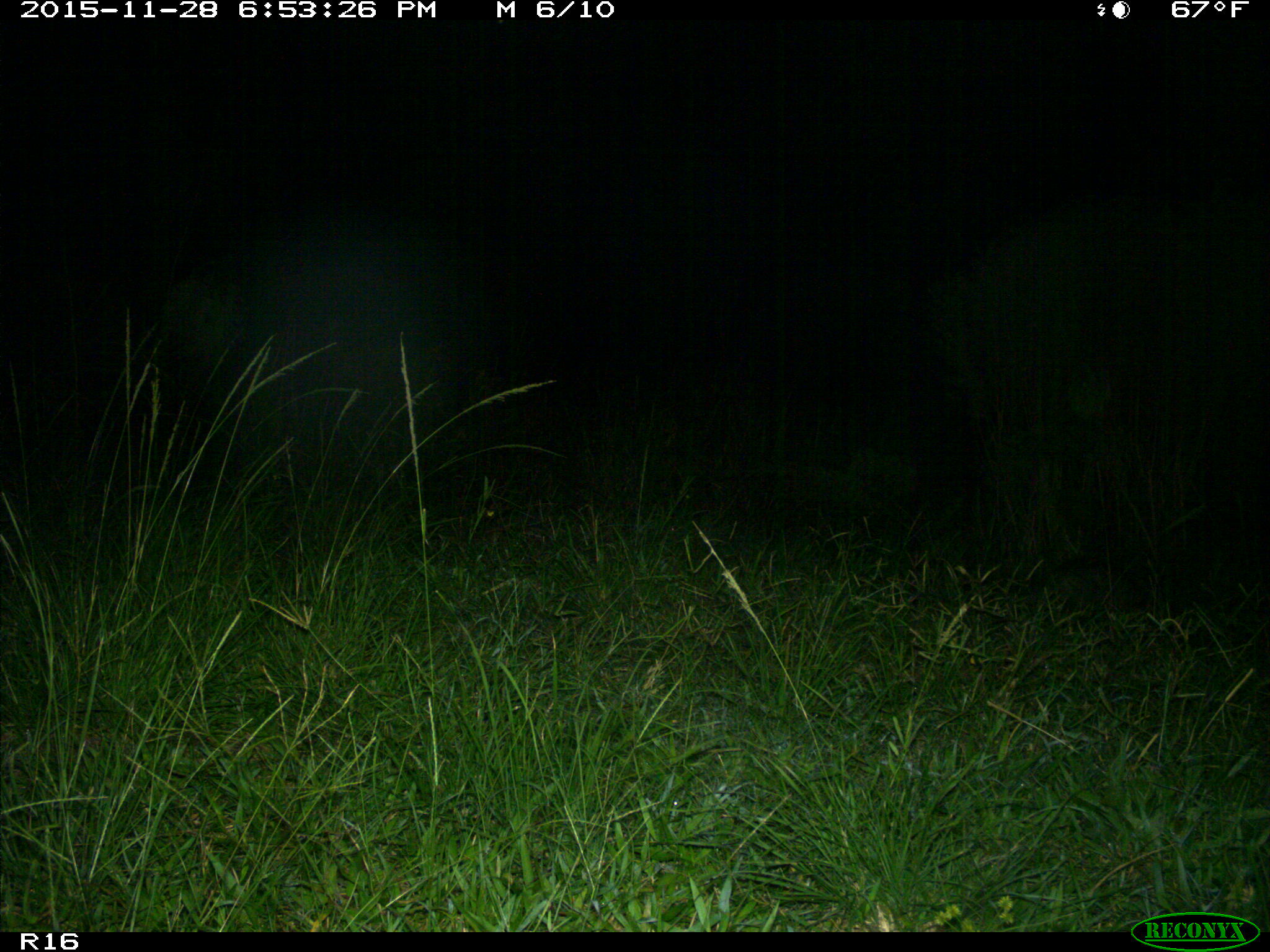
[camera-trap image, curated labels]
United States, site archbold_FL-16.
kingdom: Animalia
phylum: Chordata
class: Mammalia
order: Cingulata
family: Dasypodidae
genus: Dasypus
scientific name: Dasypus novemcinctus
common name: nine-banded armadillo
Dasypus novemcinctus (nine-banded armadillo).